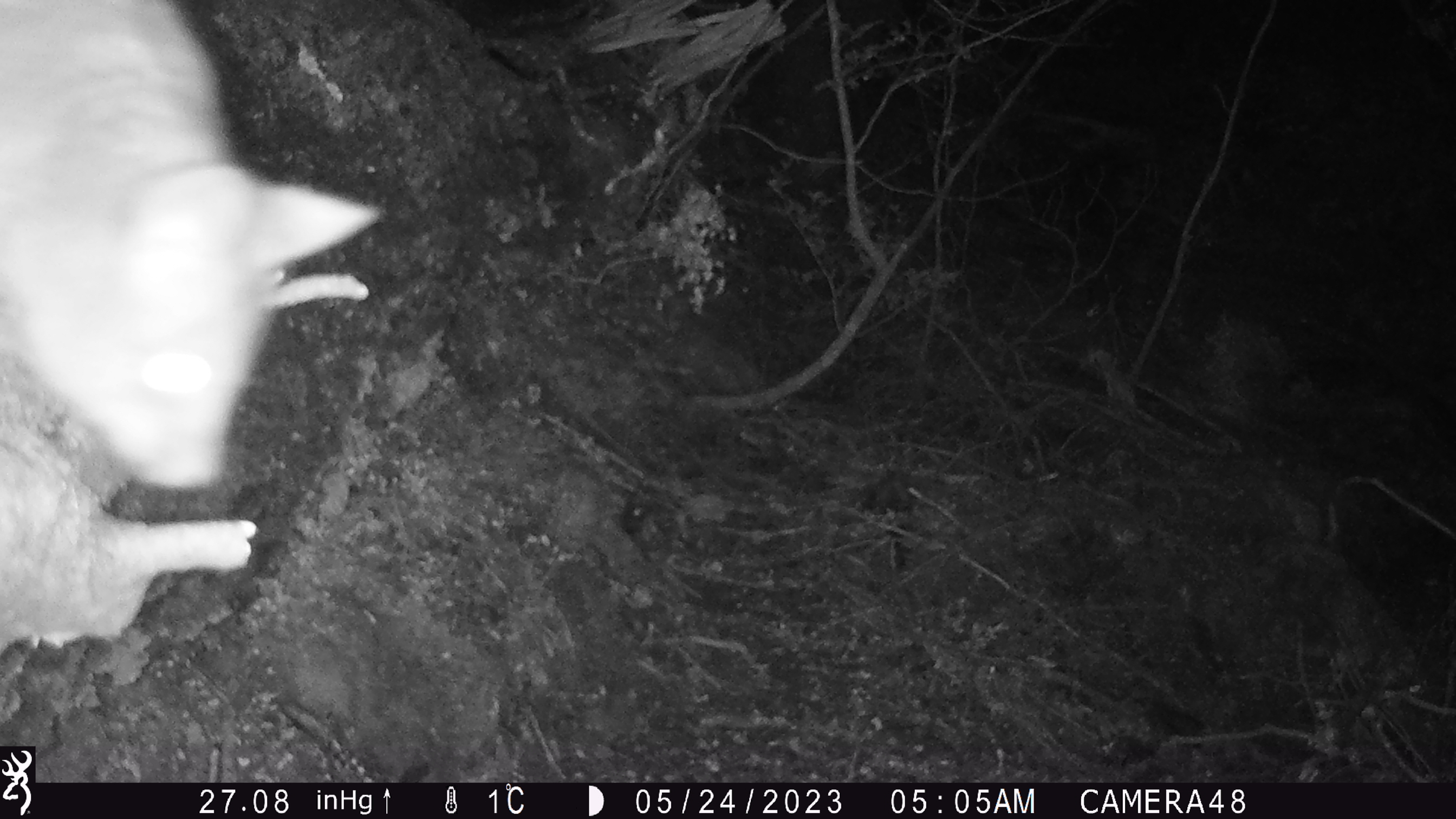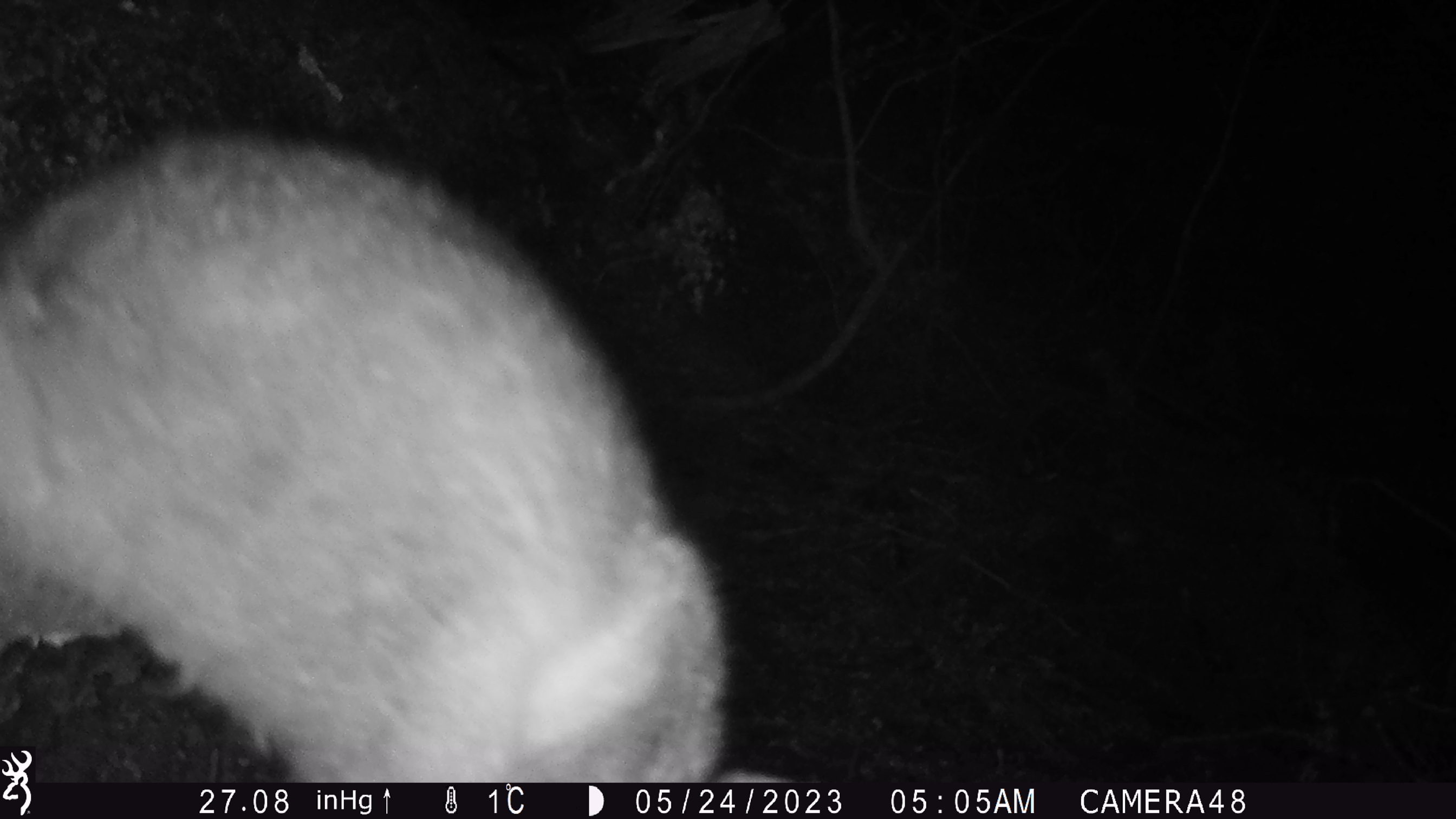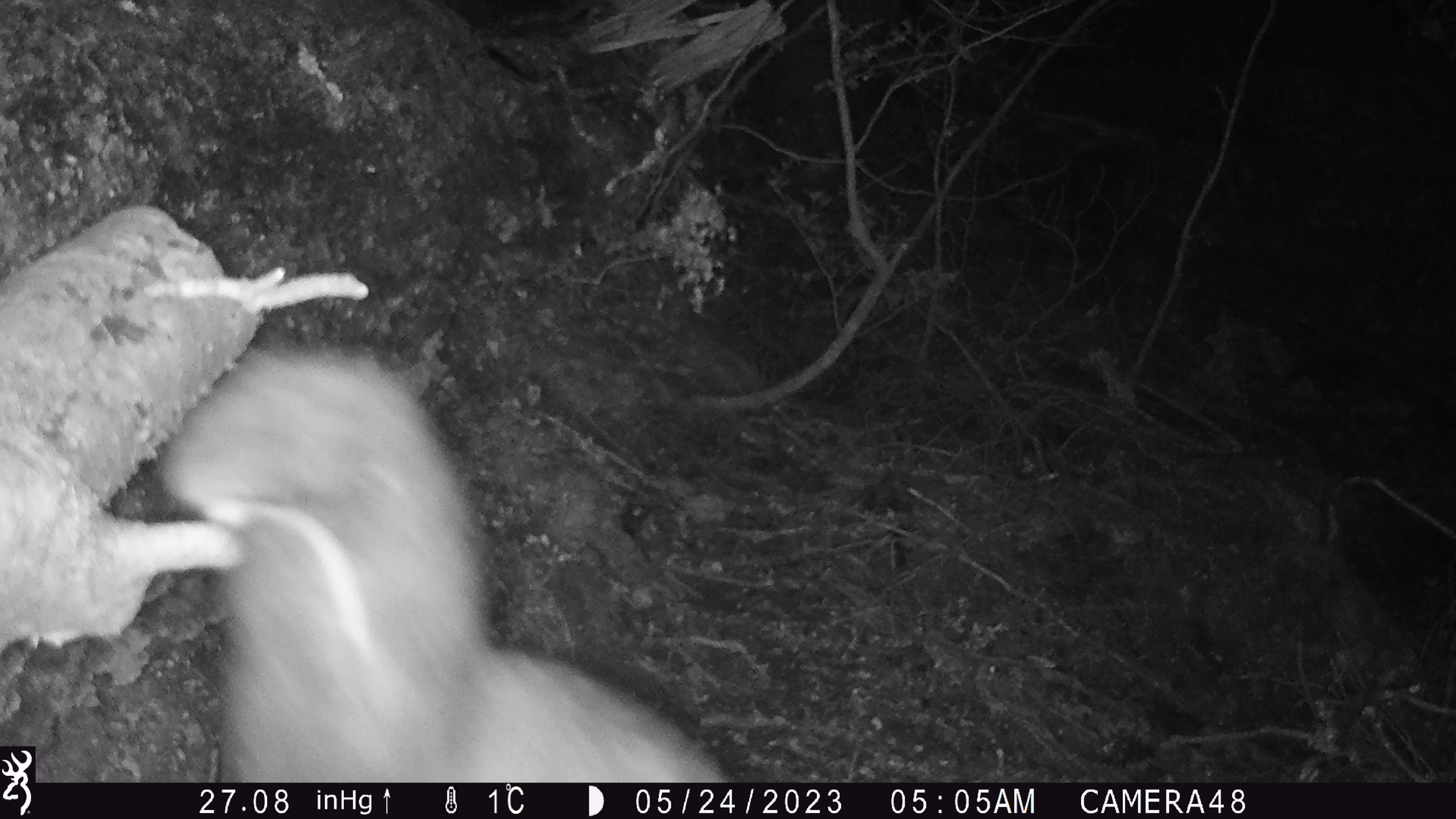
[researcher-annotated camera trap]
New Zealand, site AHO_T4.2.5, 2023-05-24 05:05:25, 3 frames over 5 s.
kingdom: Animalia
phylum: Chordata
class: Mammalia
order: Carnivora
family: Mustelidae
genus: Mustela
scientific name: Mustela erminea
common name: stoat